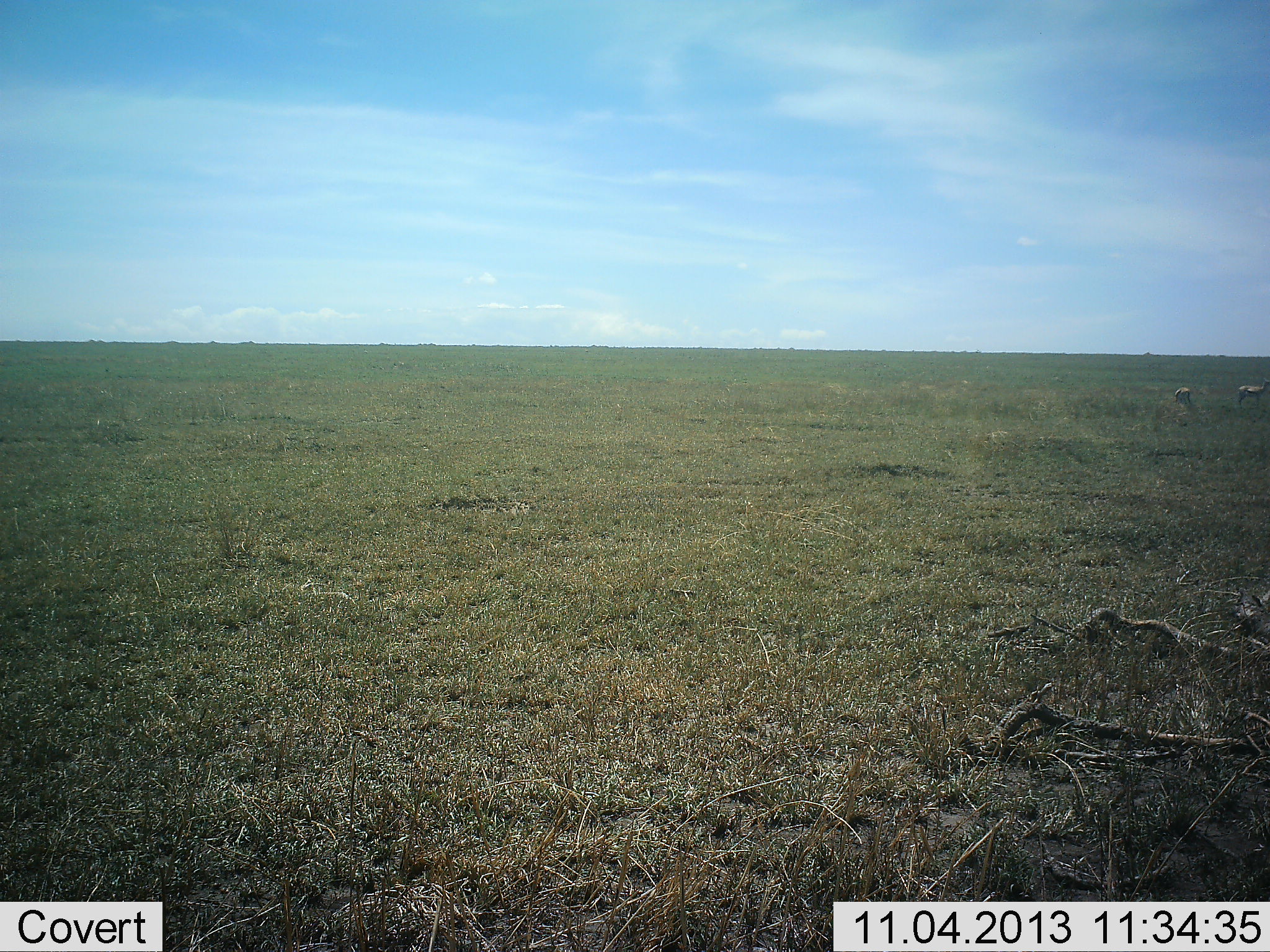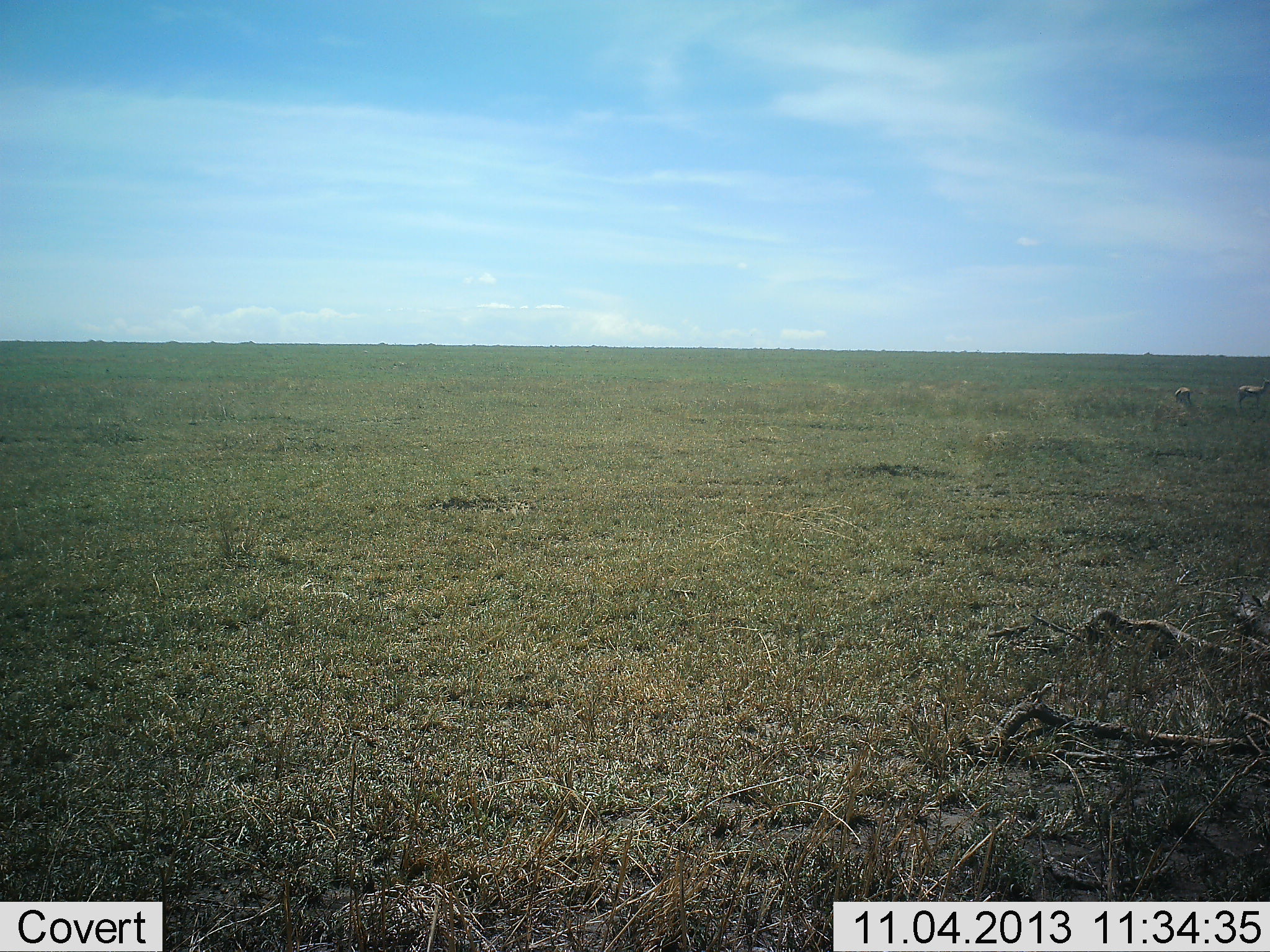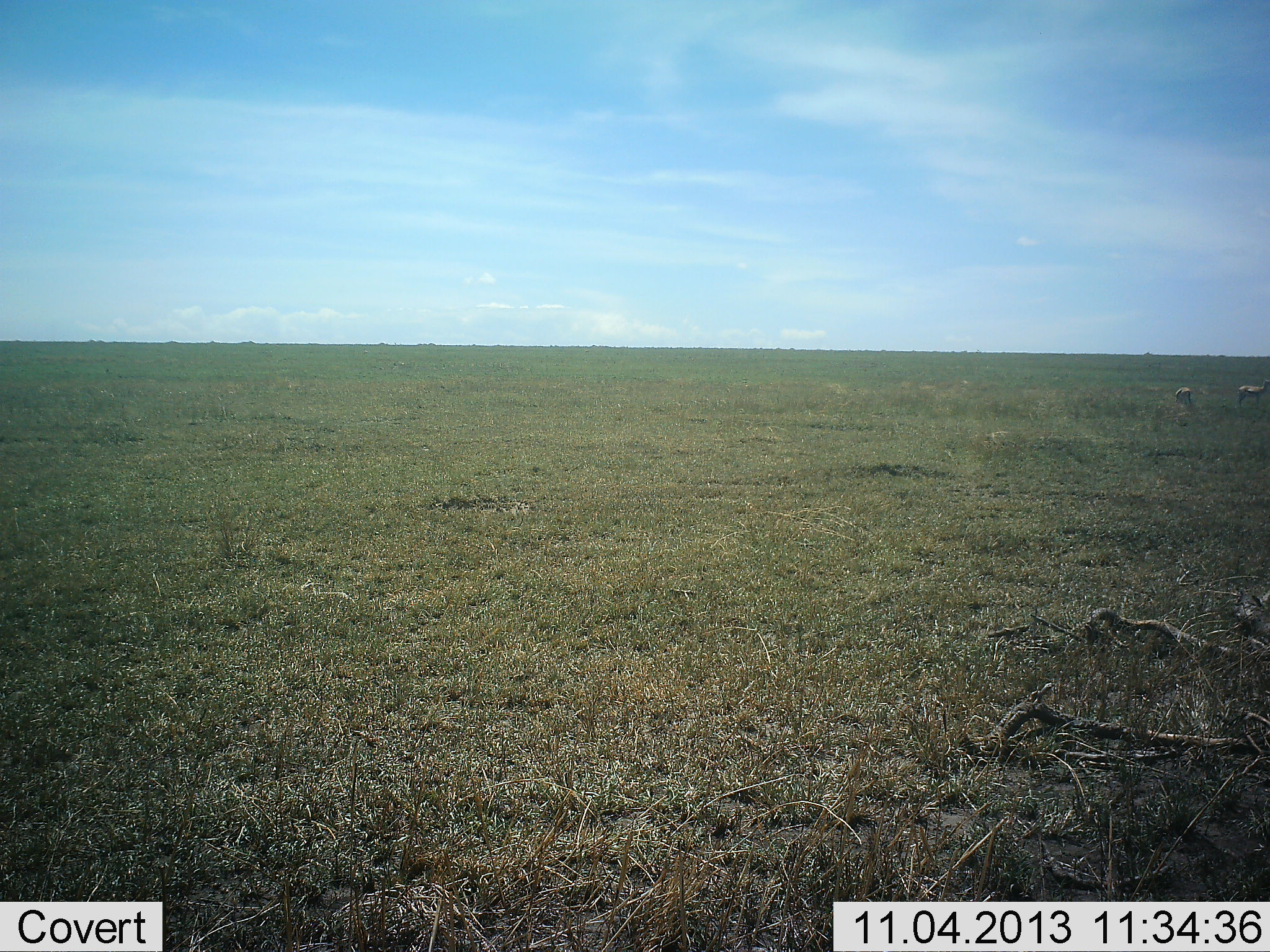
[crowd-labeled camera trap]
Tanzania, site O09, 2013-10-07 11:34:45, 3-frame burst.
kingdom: Animalia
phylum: Chordata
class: Mammalia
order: Artiodactyla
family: Bovidae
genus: Eudorcas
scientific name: Eudorcas thomsonii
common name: thomson's gazelle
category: gazellethomsons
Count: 2.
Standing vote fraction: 82%.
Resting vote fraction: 0%.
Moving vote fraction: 9%.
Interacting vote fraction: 0%.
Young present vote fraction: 0%.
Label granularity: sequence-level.